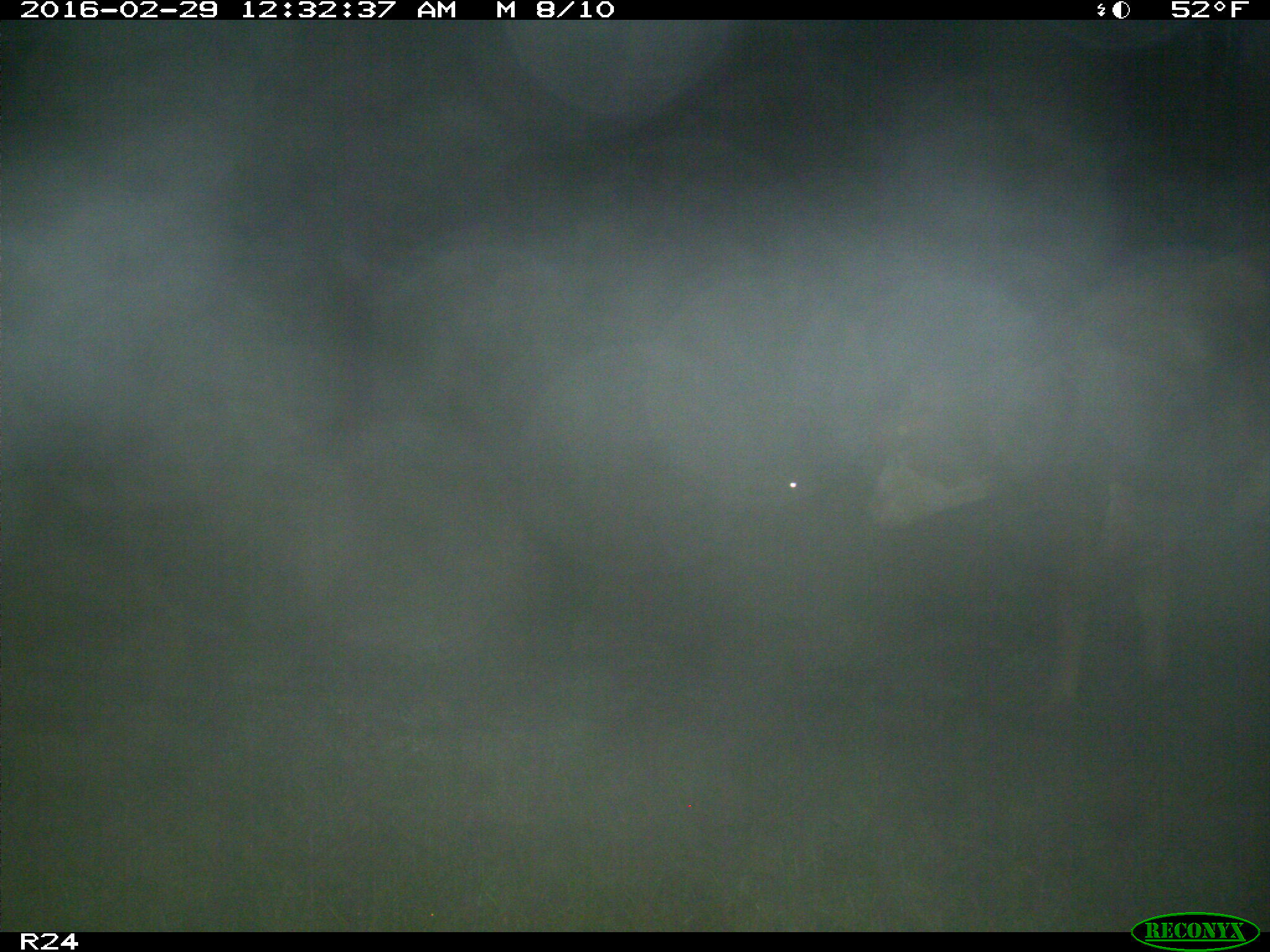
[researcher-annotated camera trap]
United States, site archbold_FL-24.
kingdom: Animalia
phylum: Chordata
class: Mammalia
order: Artiodactyla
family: Bovidae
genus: Bos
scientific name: Bos taurus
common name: domestic cow